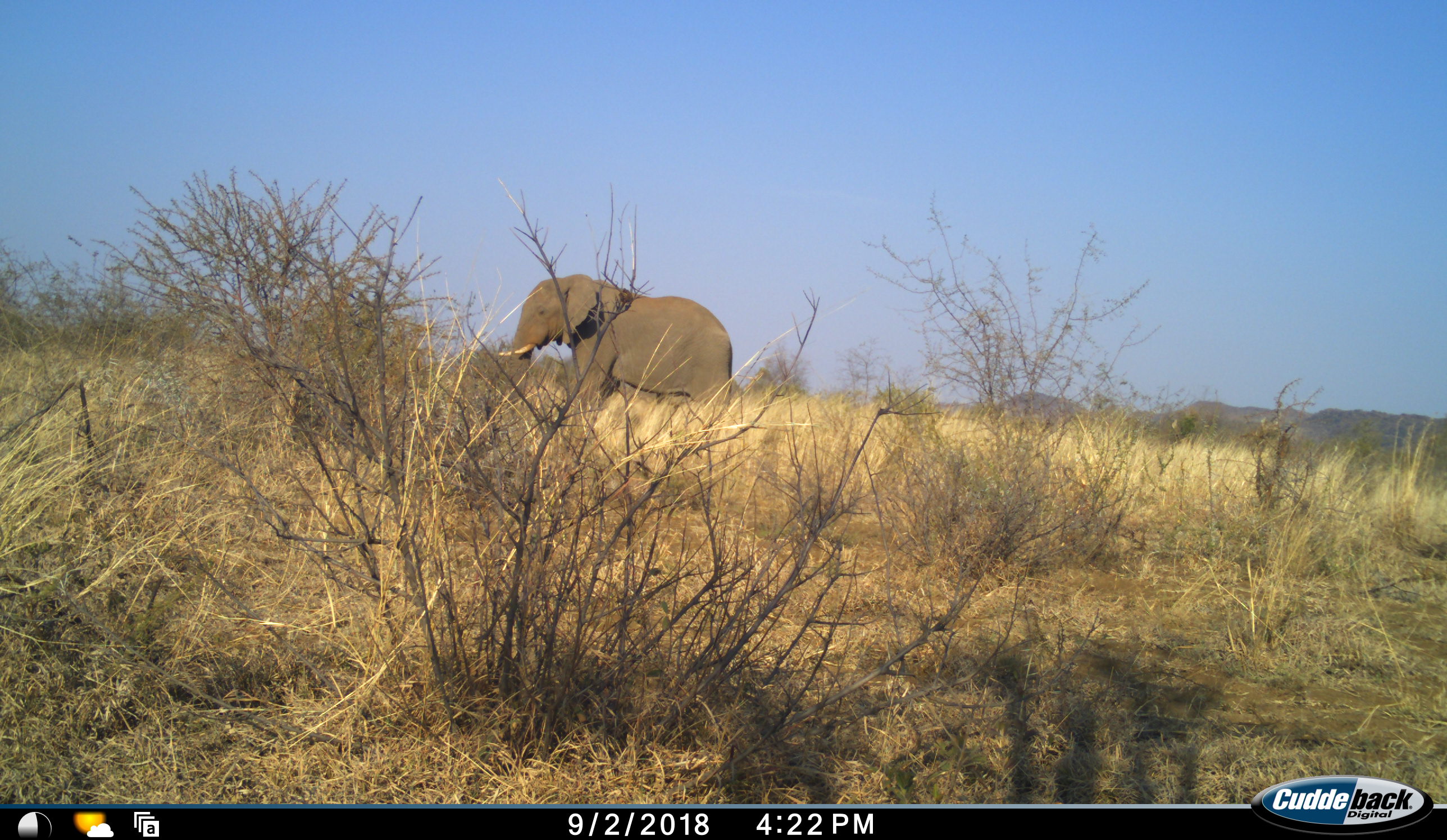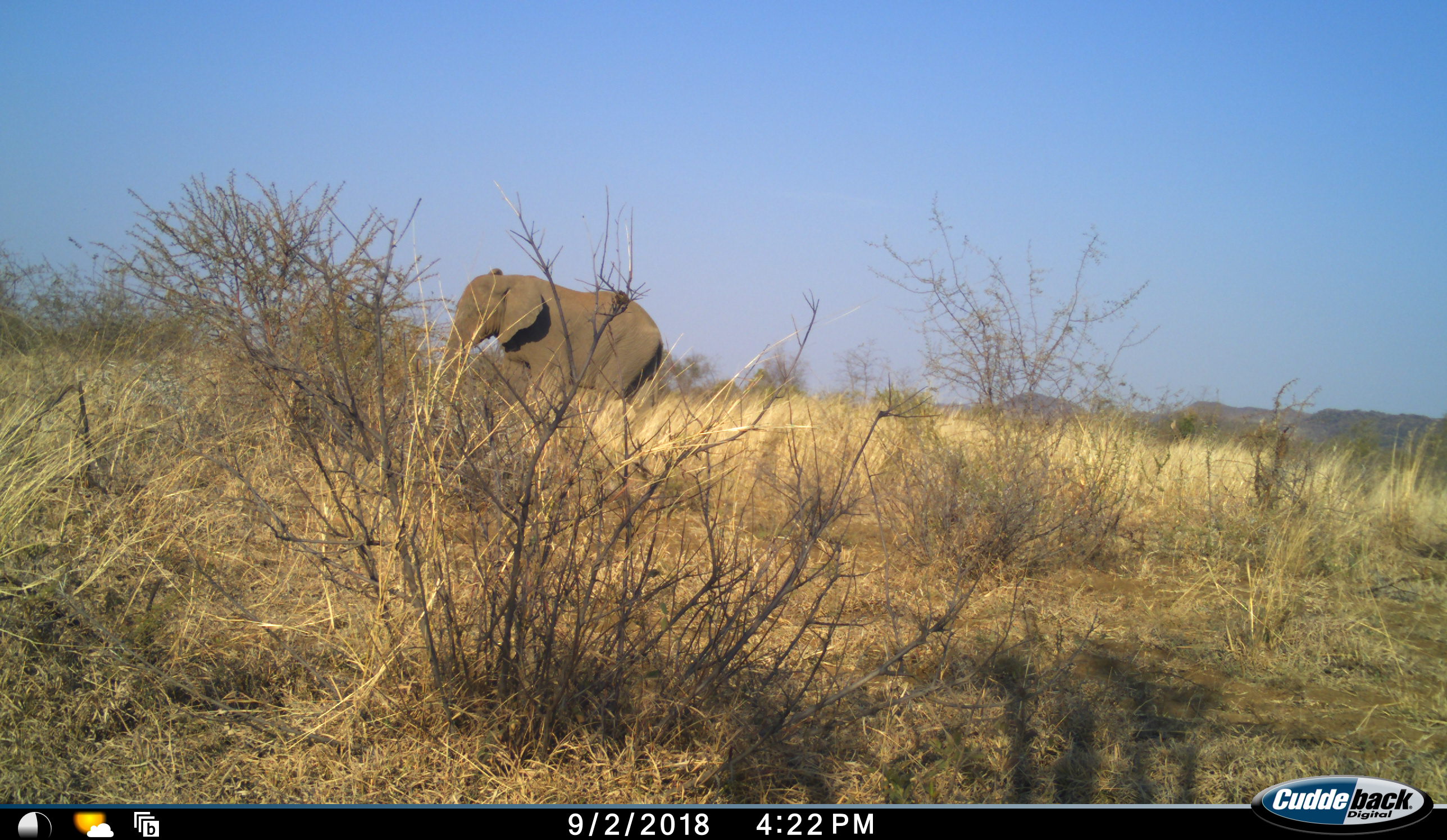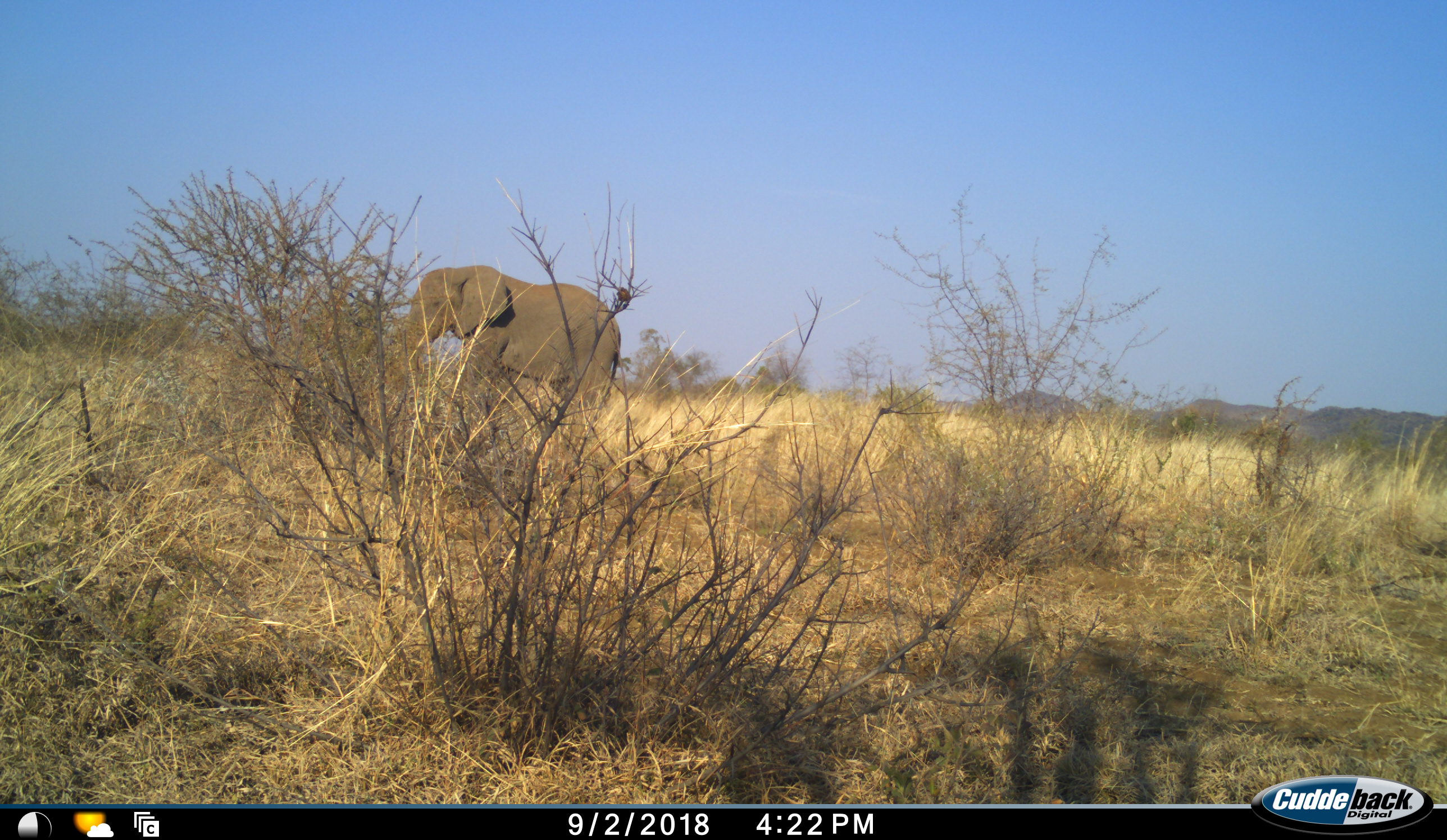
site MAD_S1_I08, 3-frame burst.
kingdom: Animalia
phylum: Chordata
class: Mammalia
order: Proboscidea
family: Elephantidae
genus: Loxodonta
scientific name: Loxodonta africana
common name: african bush elephant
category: elephant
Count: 1.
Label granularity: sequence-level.